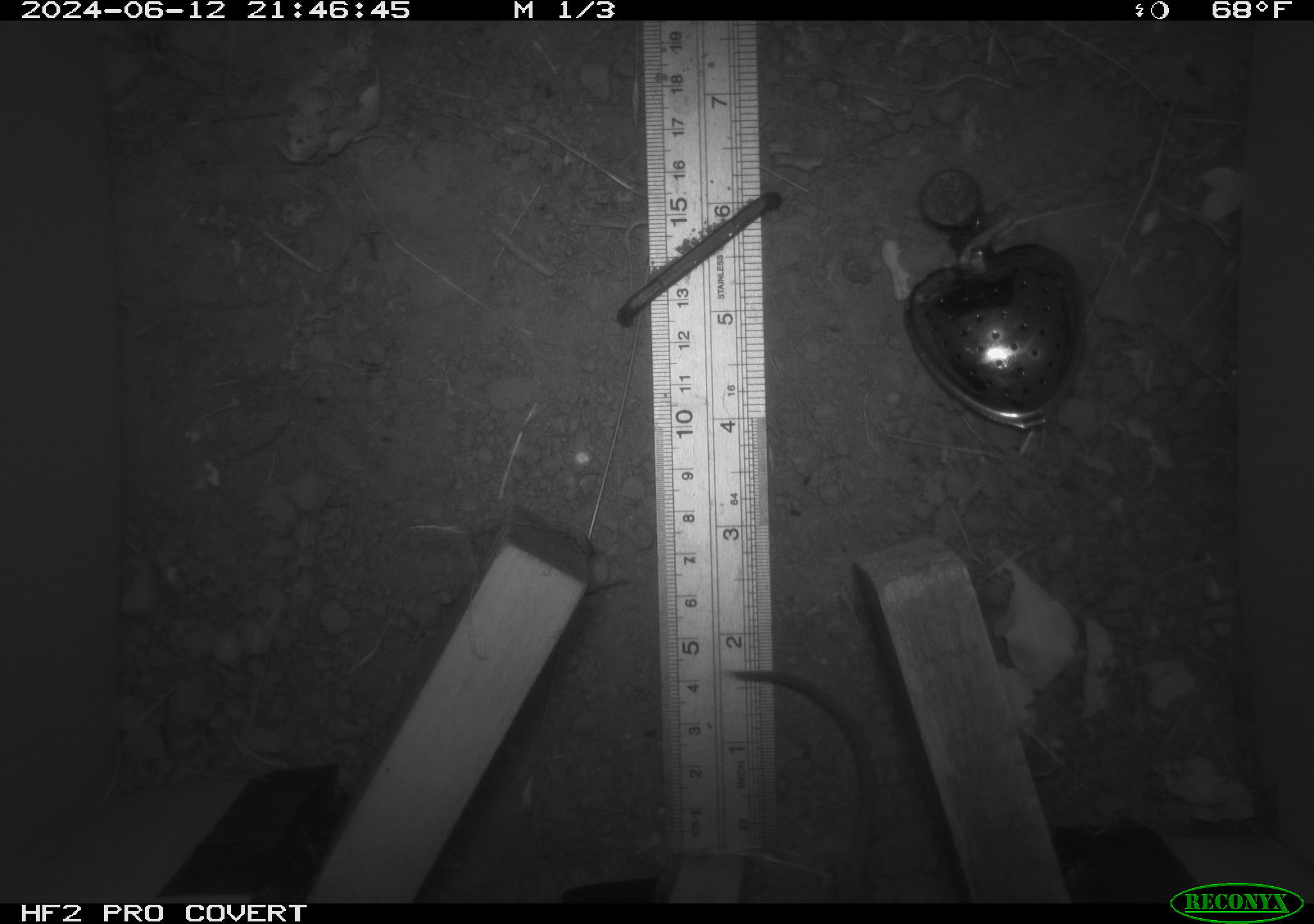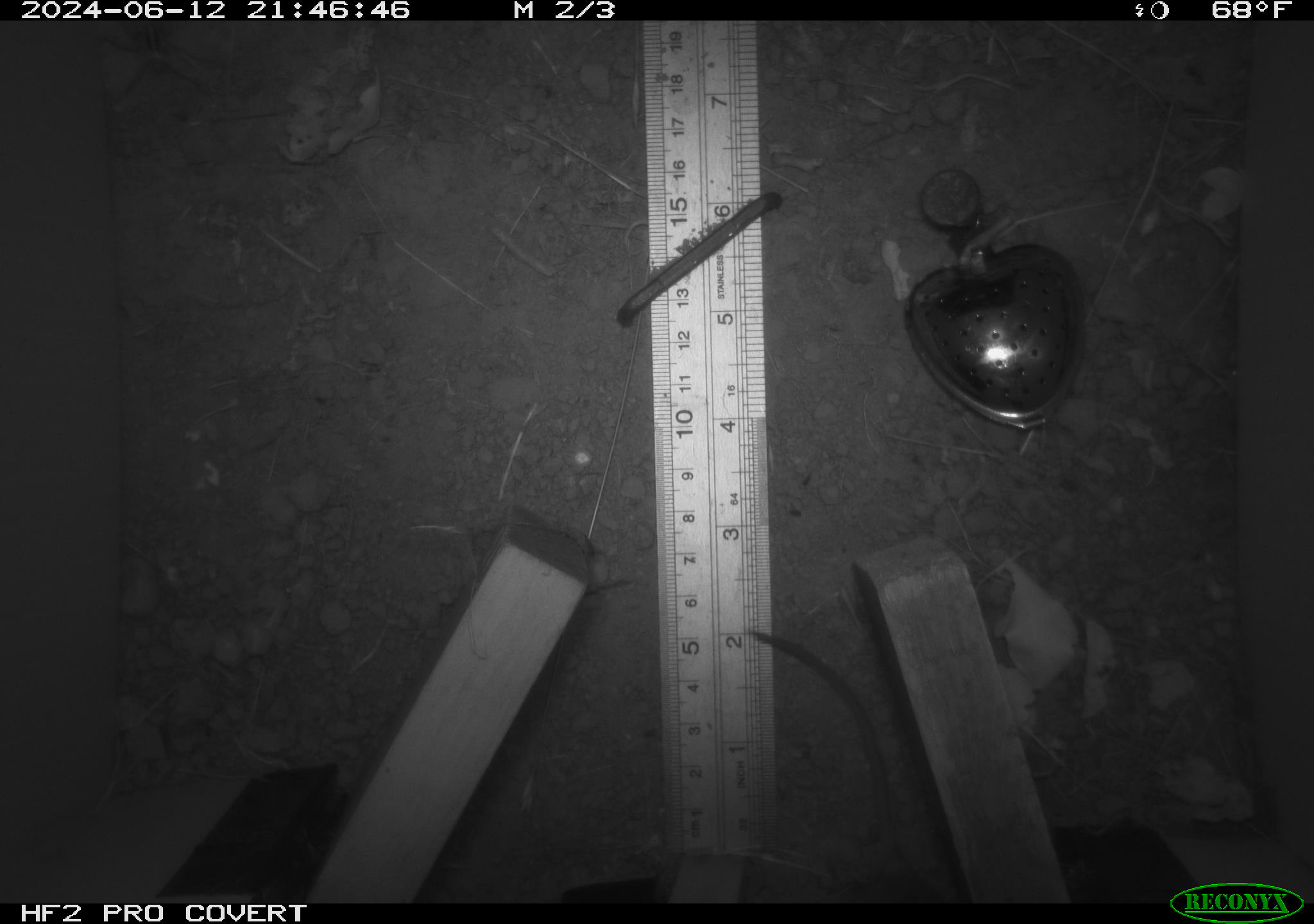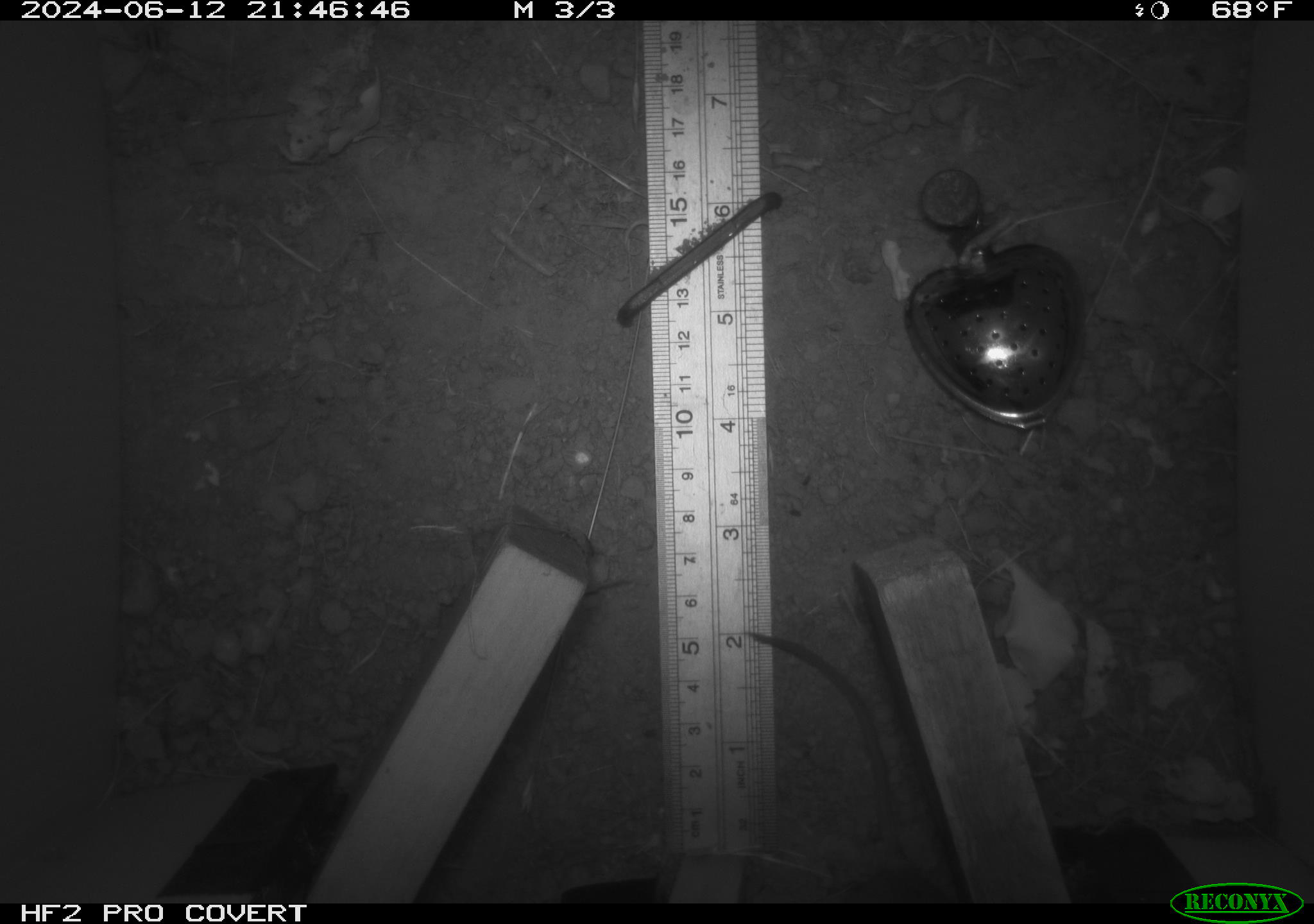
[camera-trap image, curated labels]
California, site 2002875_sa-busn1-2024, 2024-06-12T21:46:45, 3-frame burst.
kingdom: Animalia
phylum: Chordata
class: Mammalia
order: Rodentia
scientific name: Rodentia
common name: mouse species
Mouse species (Rodentia).